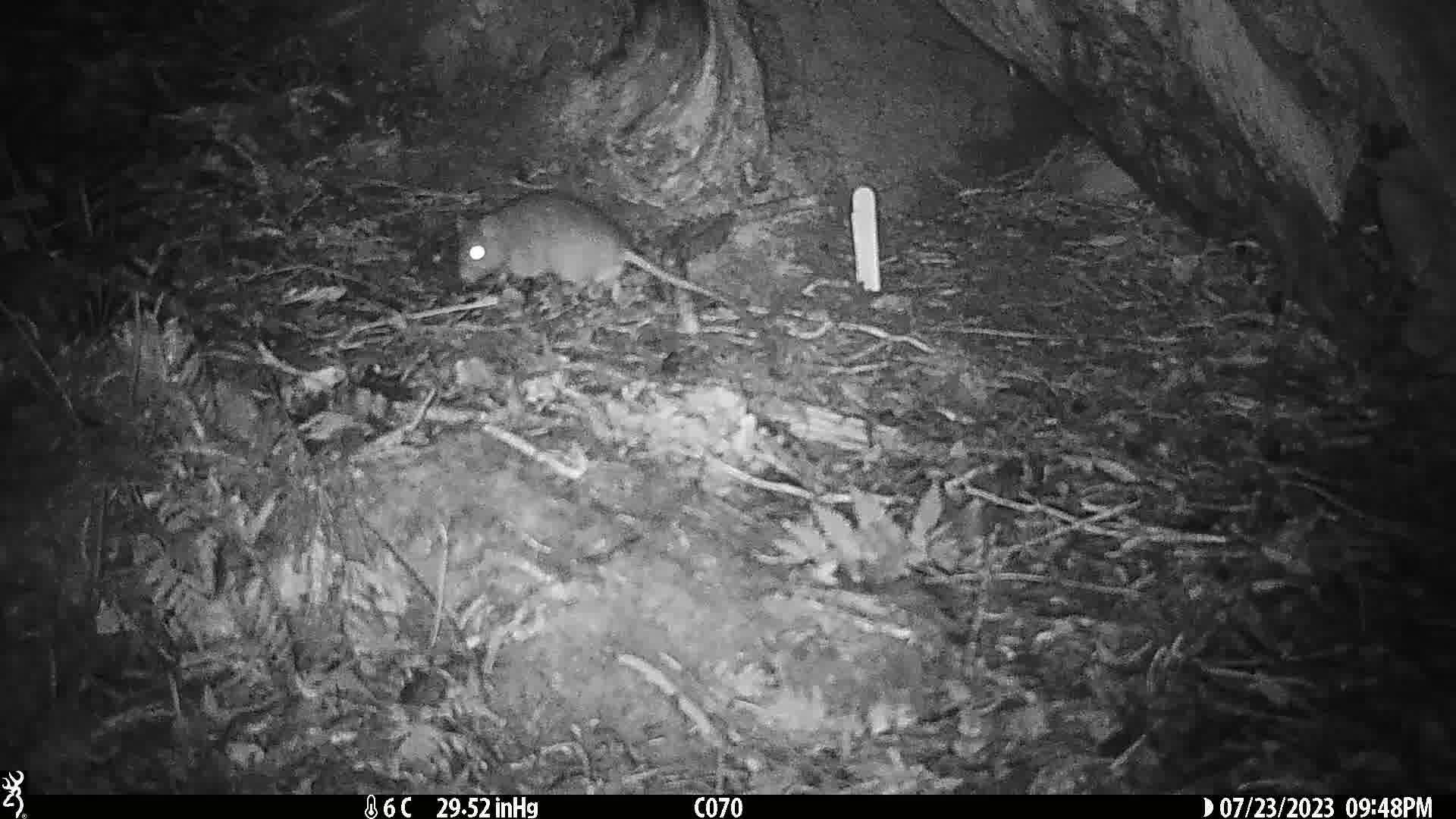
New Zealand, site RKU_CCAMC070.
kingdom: Animalia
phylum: Chordata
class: Mammalia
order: Rodentia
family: Muridae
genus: Rattus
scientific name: Rattus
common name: rat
Rat (Rattus).